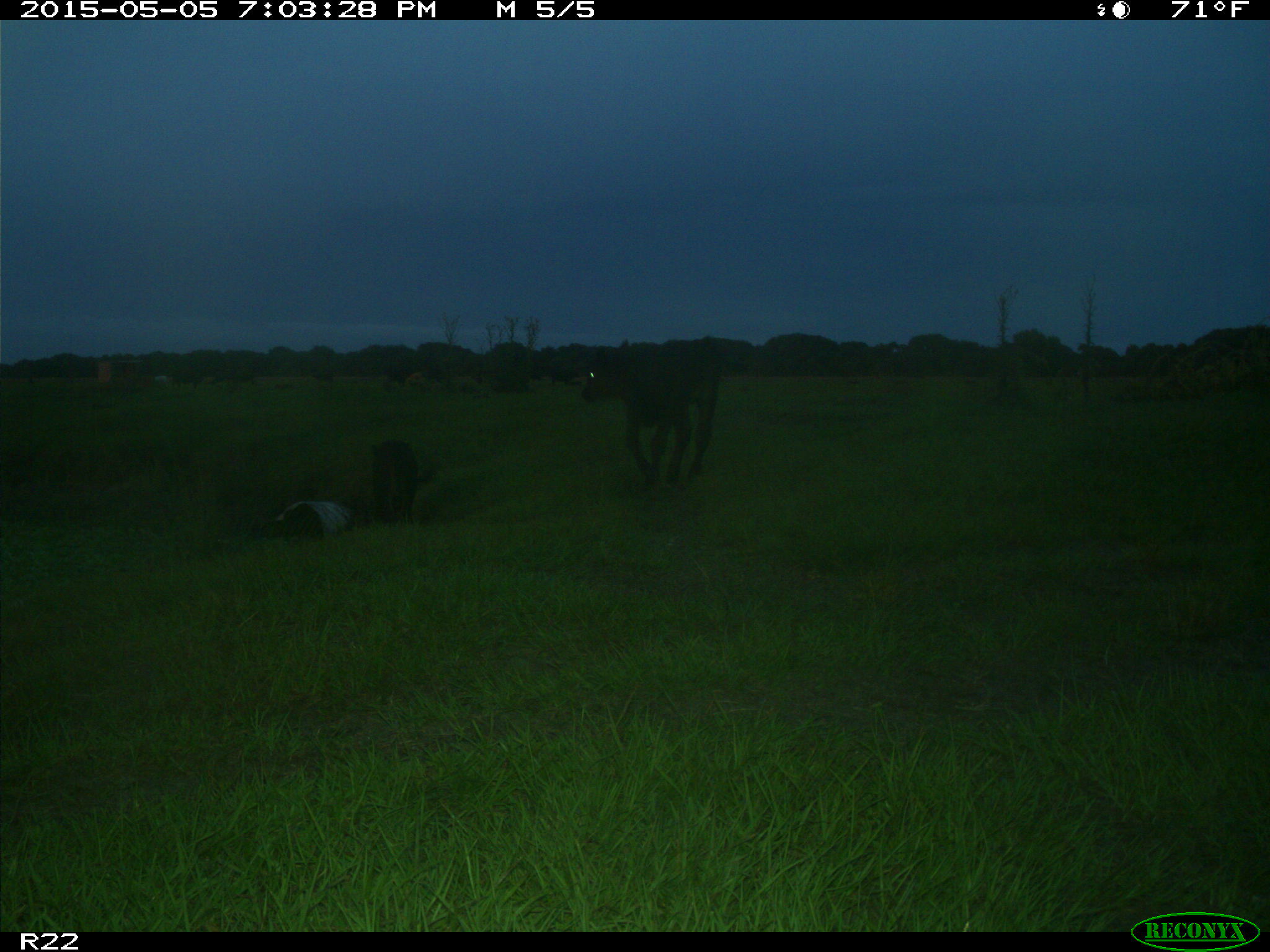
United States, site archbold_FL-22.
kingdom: Animalia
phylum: Chordata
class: Mammalia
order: Artiodactyla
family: Bovidae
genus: Bos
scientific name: Bos taurus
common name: domestic cow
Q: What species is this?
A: Bos taurus (domestic cow).